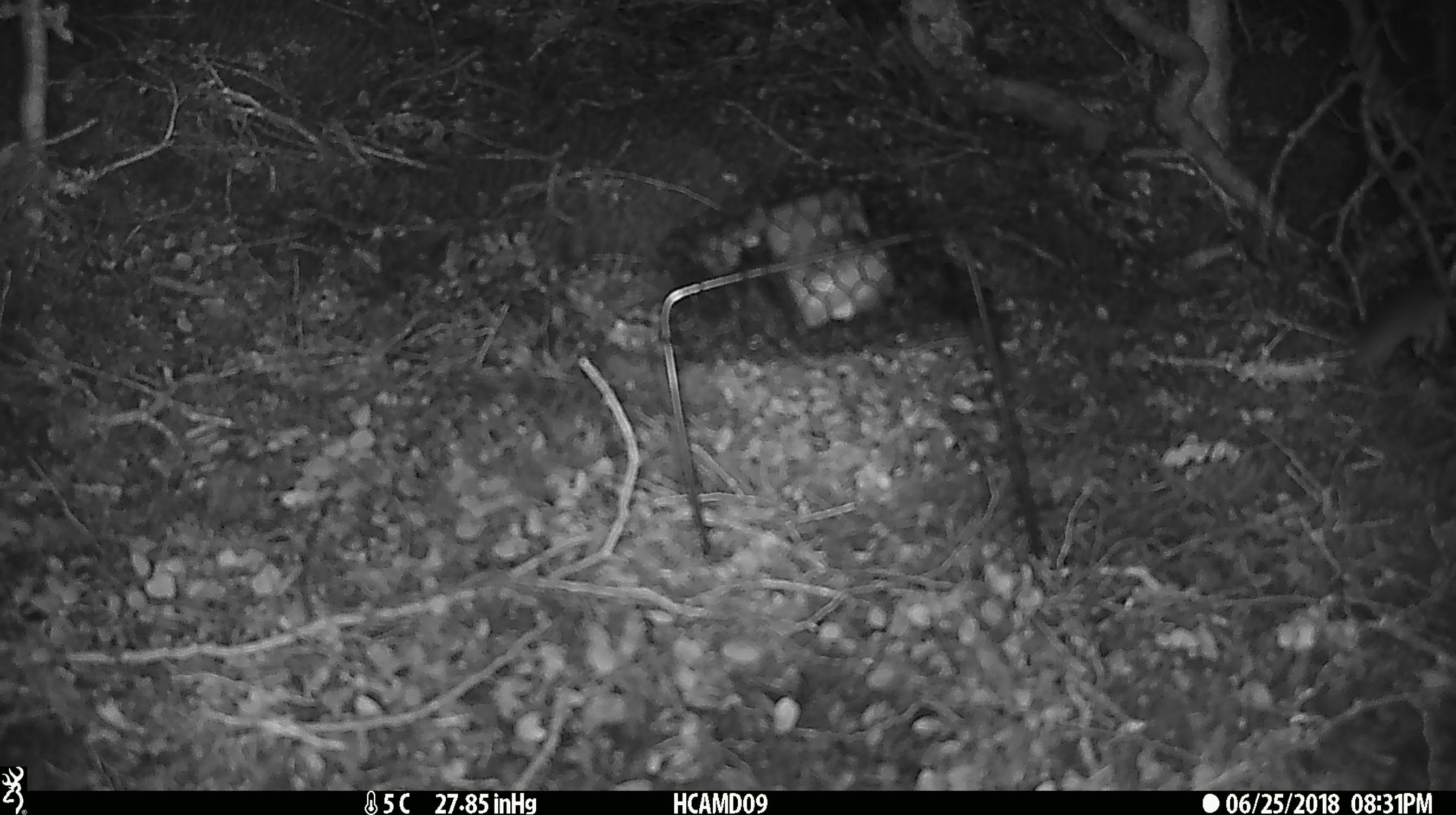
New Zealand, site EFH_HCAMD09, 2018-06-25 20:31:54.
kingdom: Animalia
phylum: Chordata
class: Mammalia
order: Rodentia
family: Muridae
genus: Mus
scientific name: Mus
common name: mouse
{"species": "mouse (Mus)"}